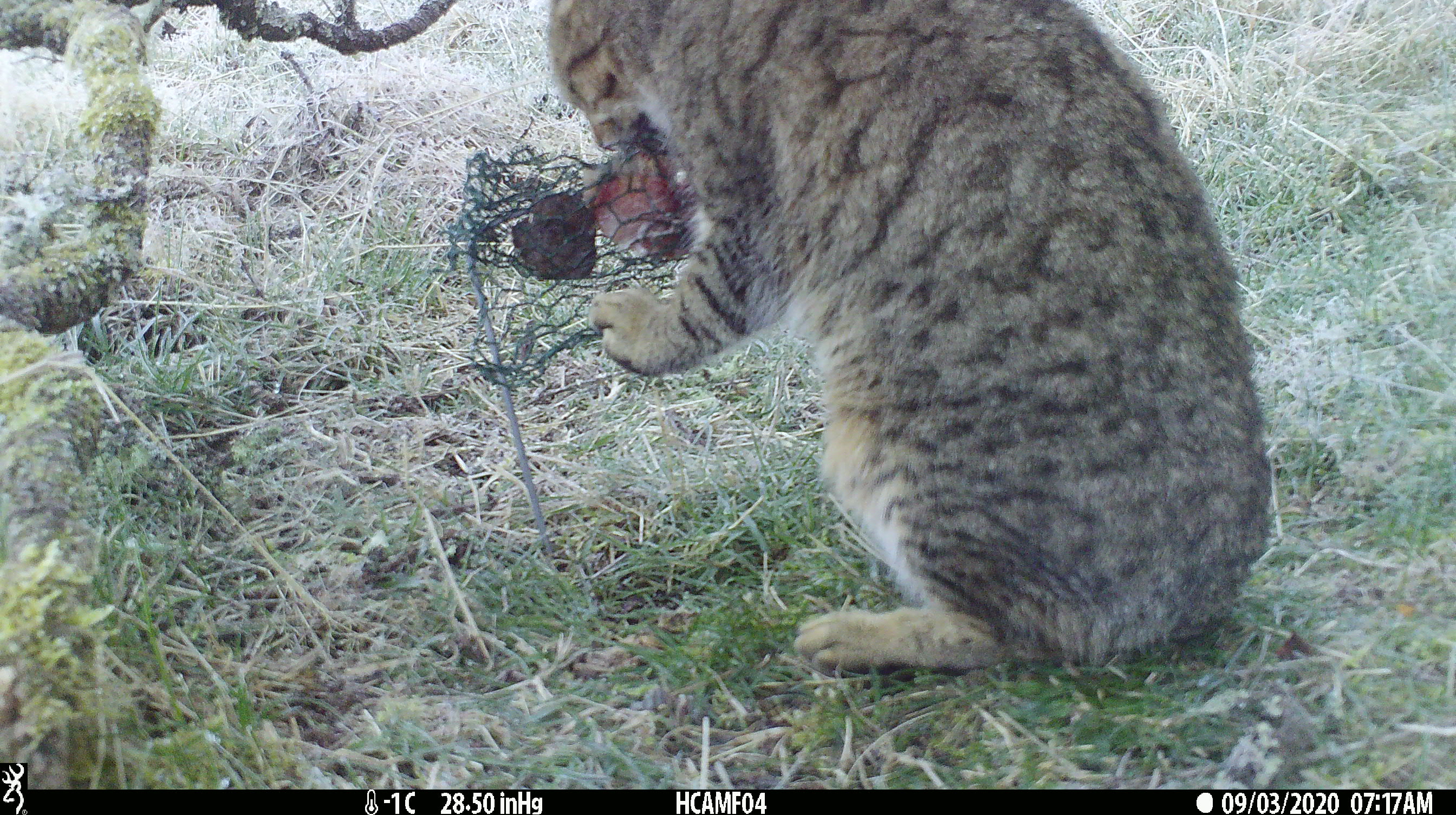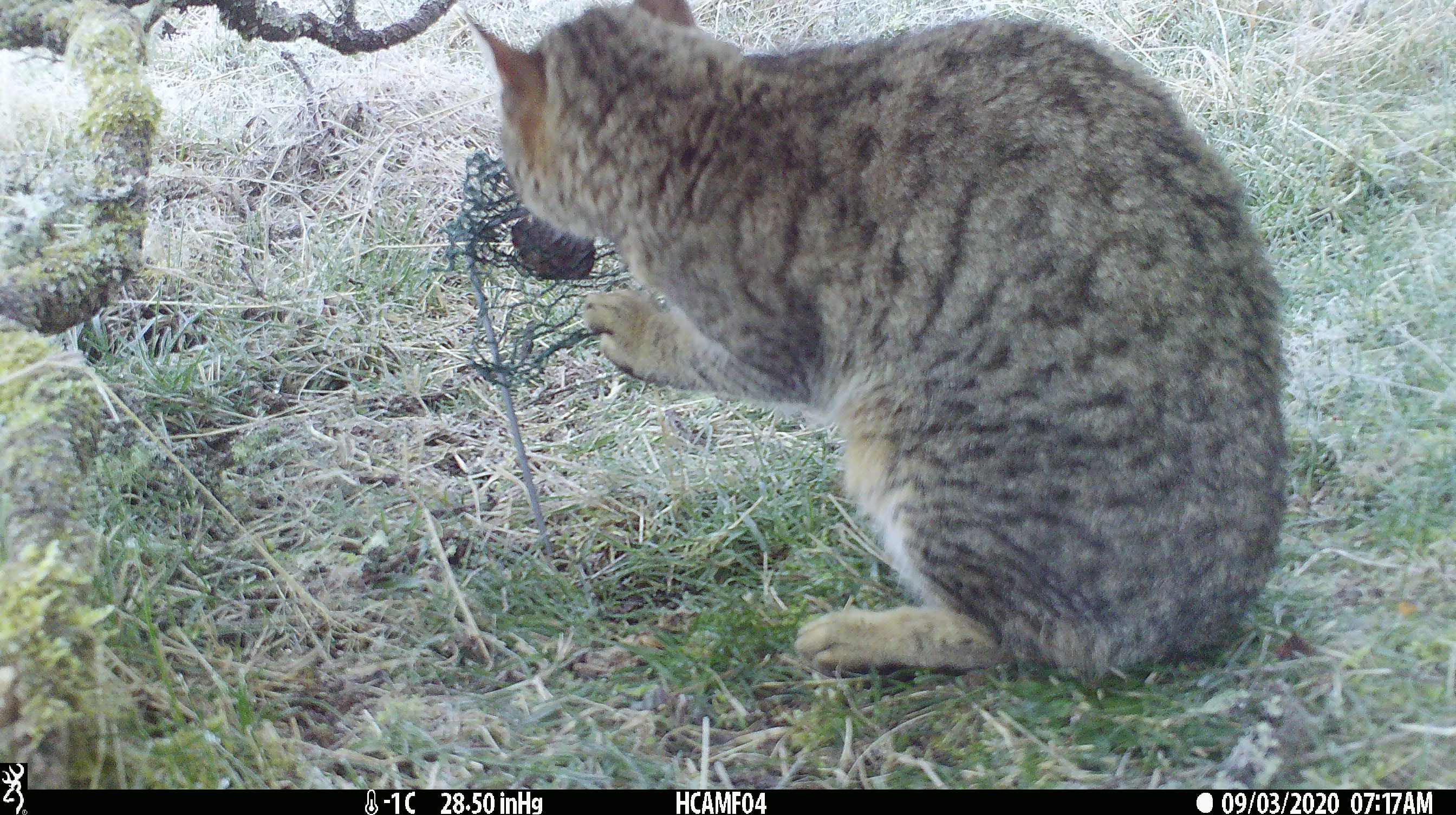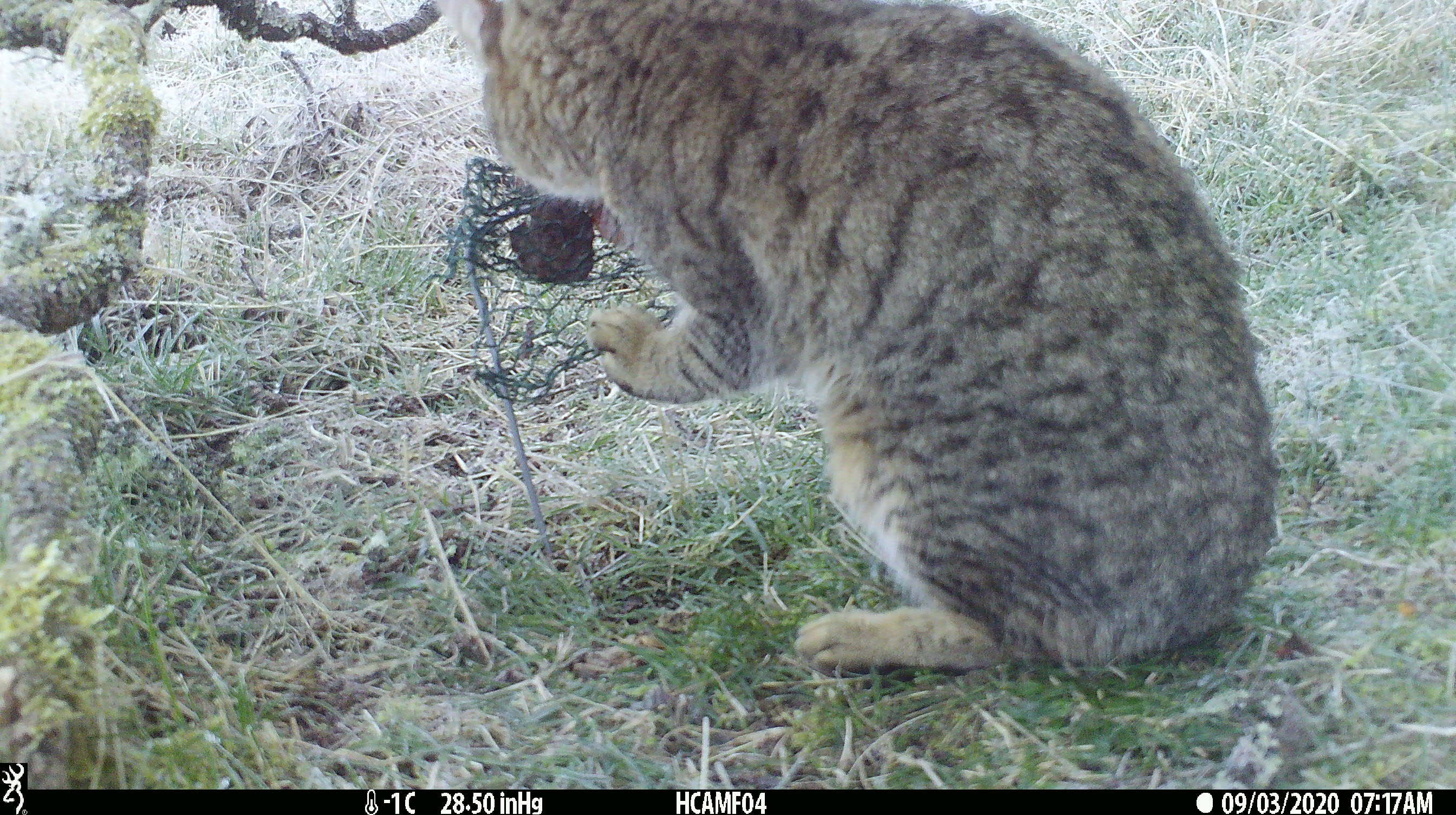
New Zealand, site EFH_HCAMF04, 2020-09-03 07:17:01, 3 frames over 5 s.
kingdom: Animalia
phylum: Chordata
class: Mammalia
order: Carnivora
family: Felidae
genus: Felis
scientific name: Felis catus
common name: domestic cat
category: cat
Cat (domestic cat) (Felis catus).